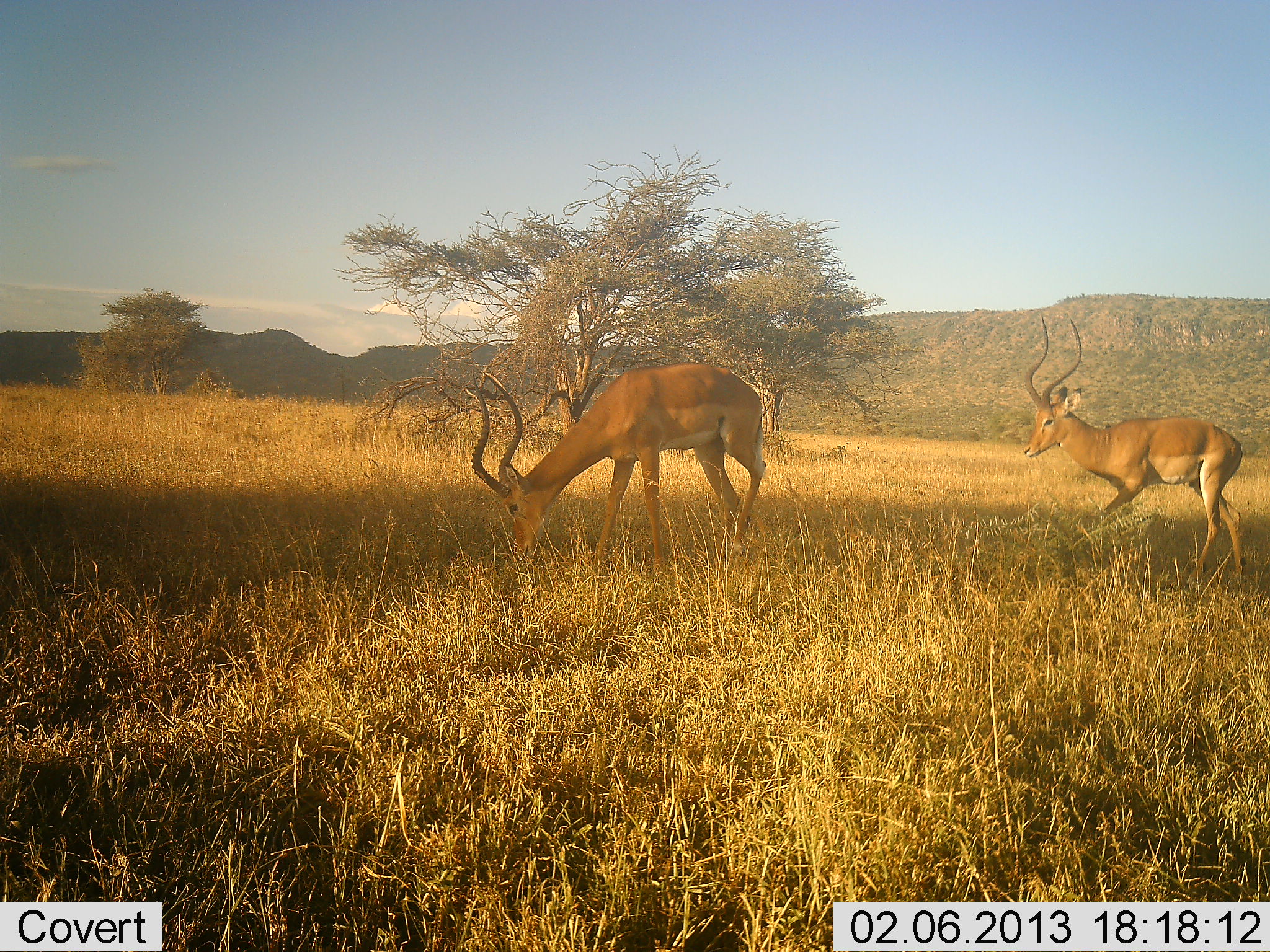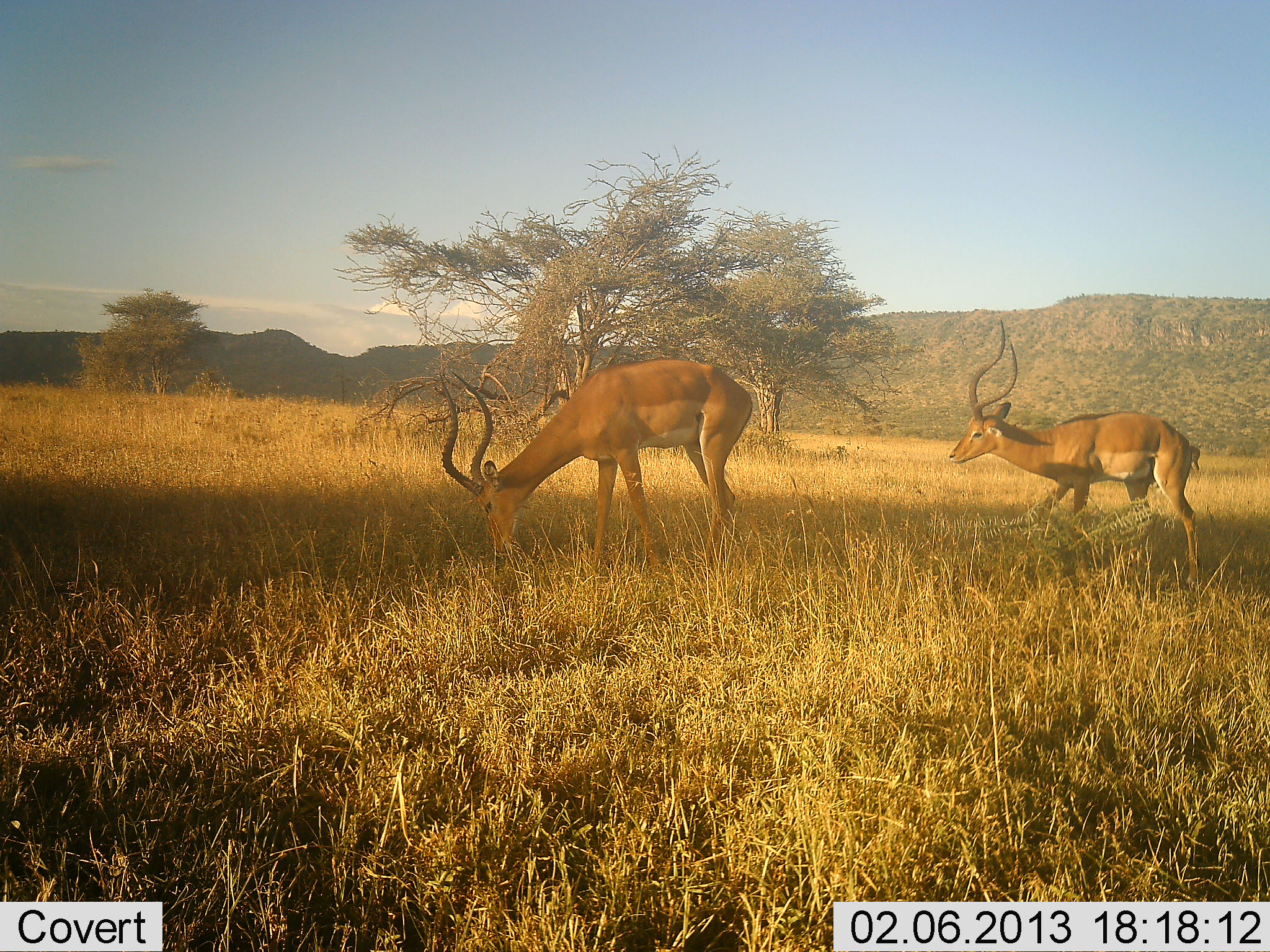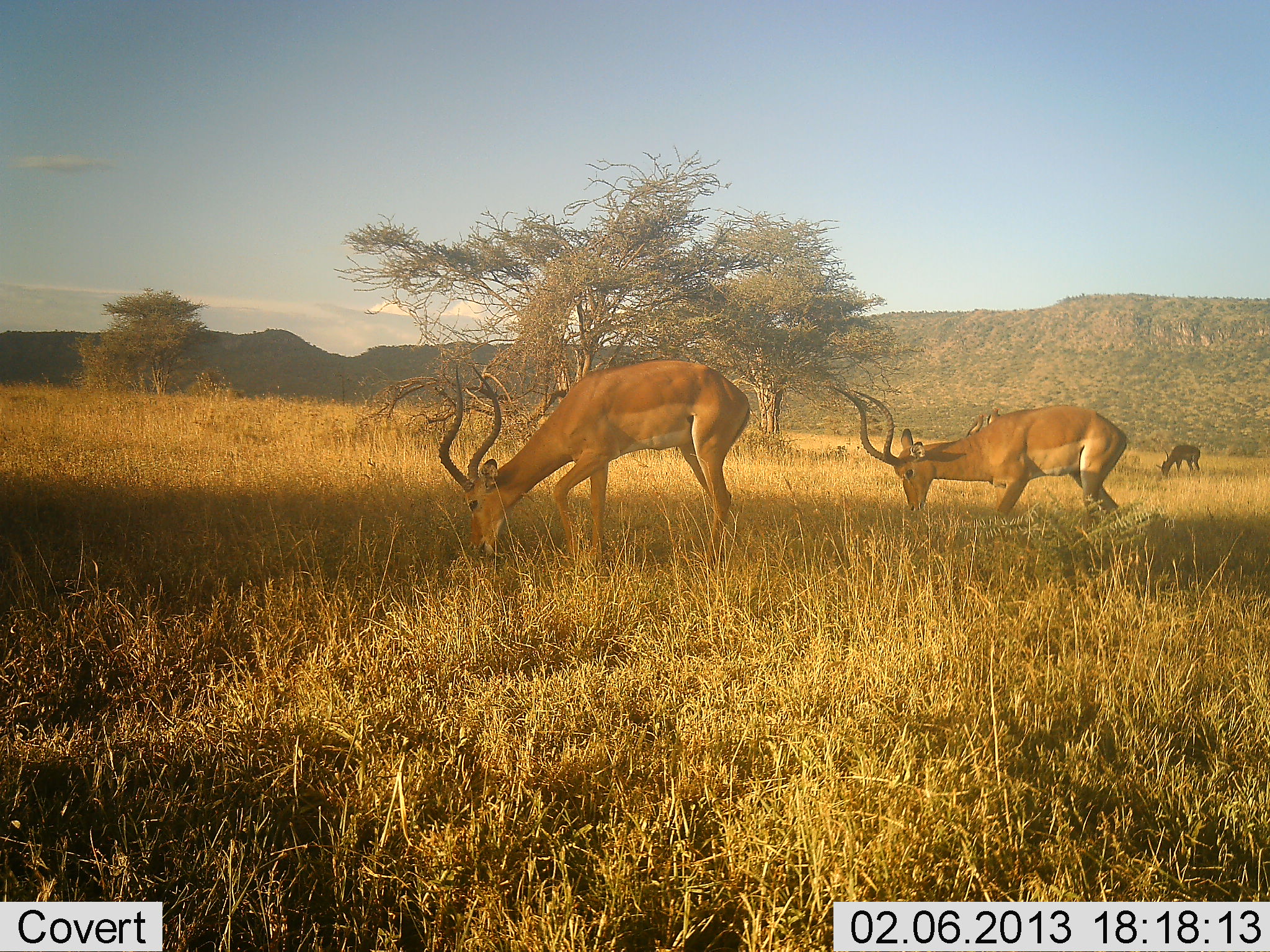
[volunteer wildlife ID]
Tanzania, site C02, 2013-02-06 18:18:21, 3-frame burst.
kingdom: Animalia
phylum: Chordata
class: Mammalia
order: Artiodactyla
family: Bovidae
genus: Aepyceros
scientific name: Aepyceros melampus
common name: impala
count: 3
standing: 15%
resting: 0%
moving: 62%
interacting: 0%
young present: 0%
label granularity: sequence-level